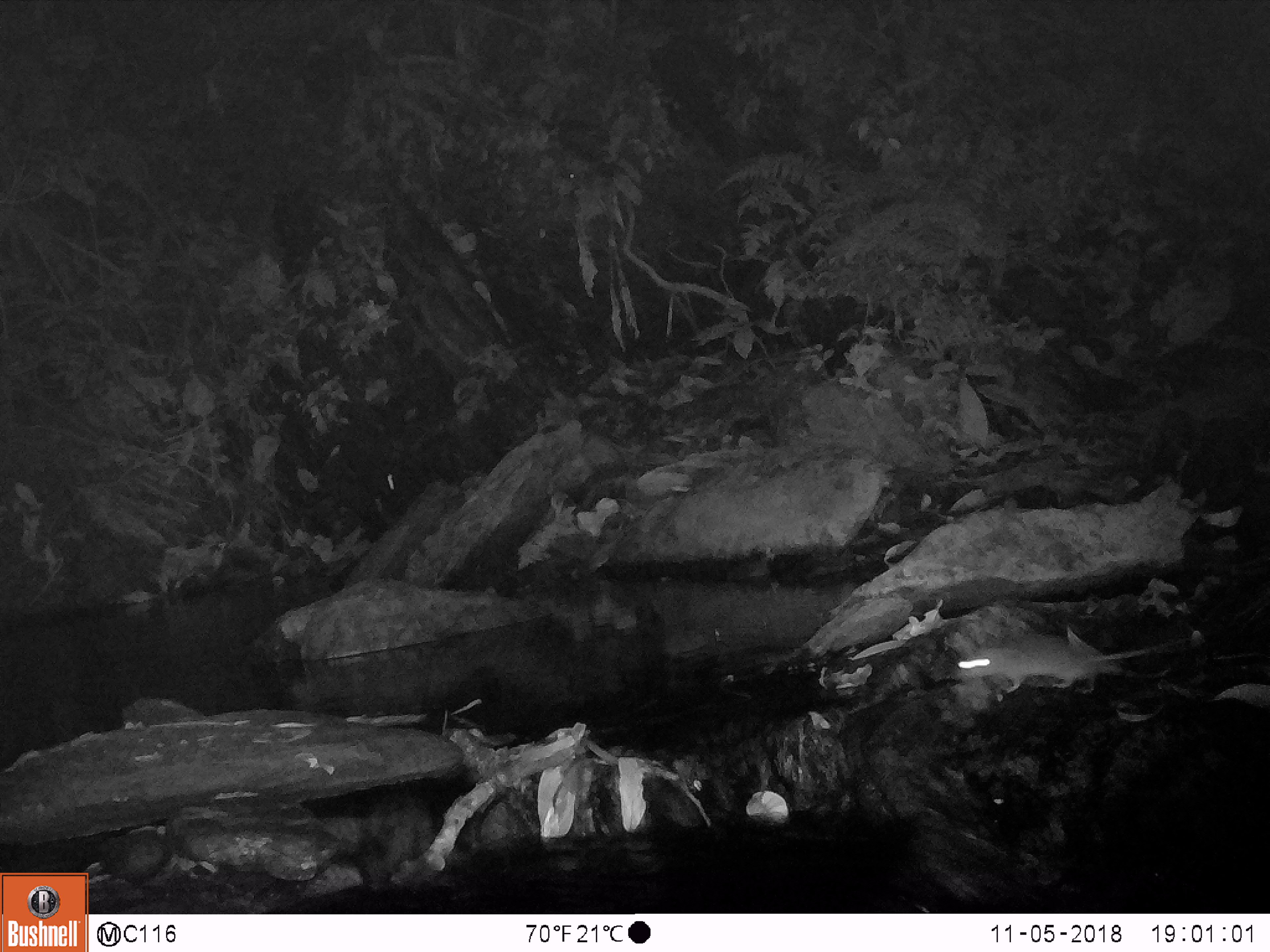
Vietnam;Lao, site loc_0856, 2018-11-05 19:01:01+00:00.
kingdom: Animalia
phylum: Chordata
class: Mammalia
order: Rodentia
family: Muridae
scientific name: Muridae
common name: old-world mice and rats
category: unidentified murid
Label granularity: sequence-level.